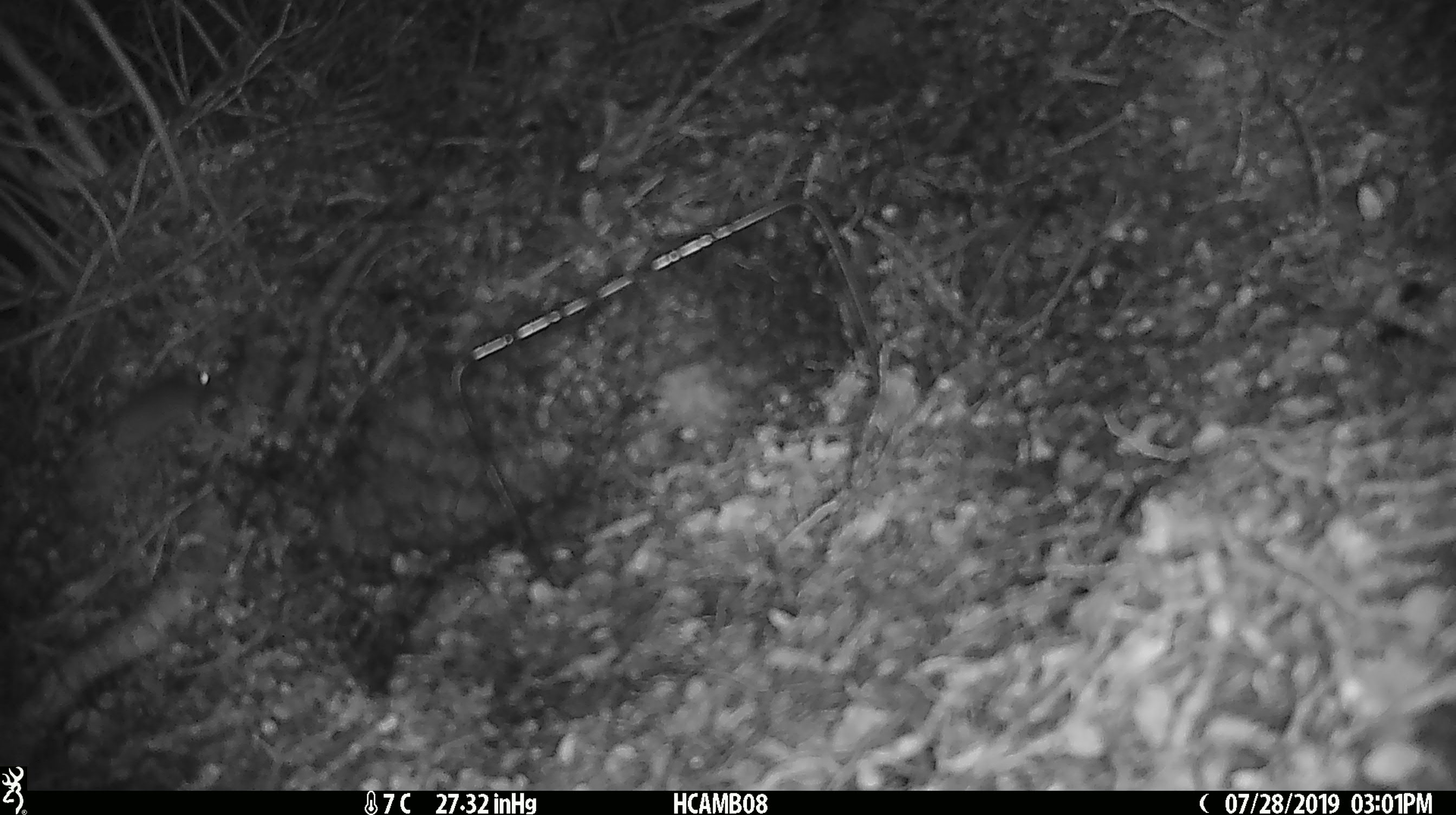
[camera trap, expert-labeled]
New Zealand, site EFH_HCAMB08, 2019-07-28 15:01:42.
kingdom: Animalia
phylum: Chordata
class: Mammalia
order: Rodentia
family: Muridae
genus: Mus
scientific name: Mus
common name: mouse